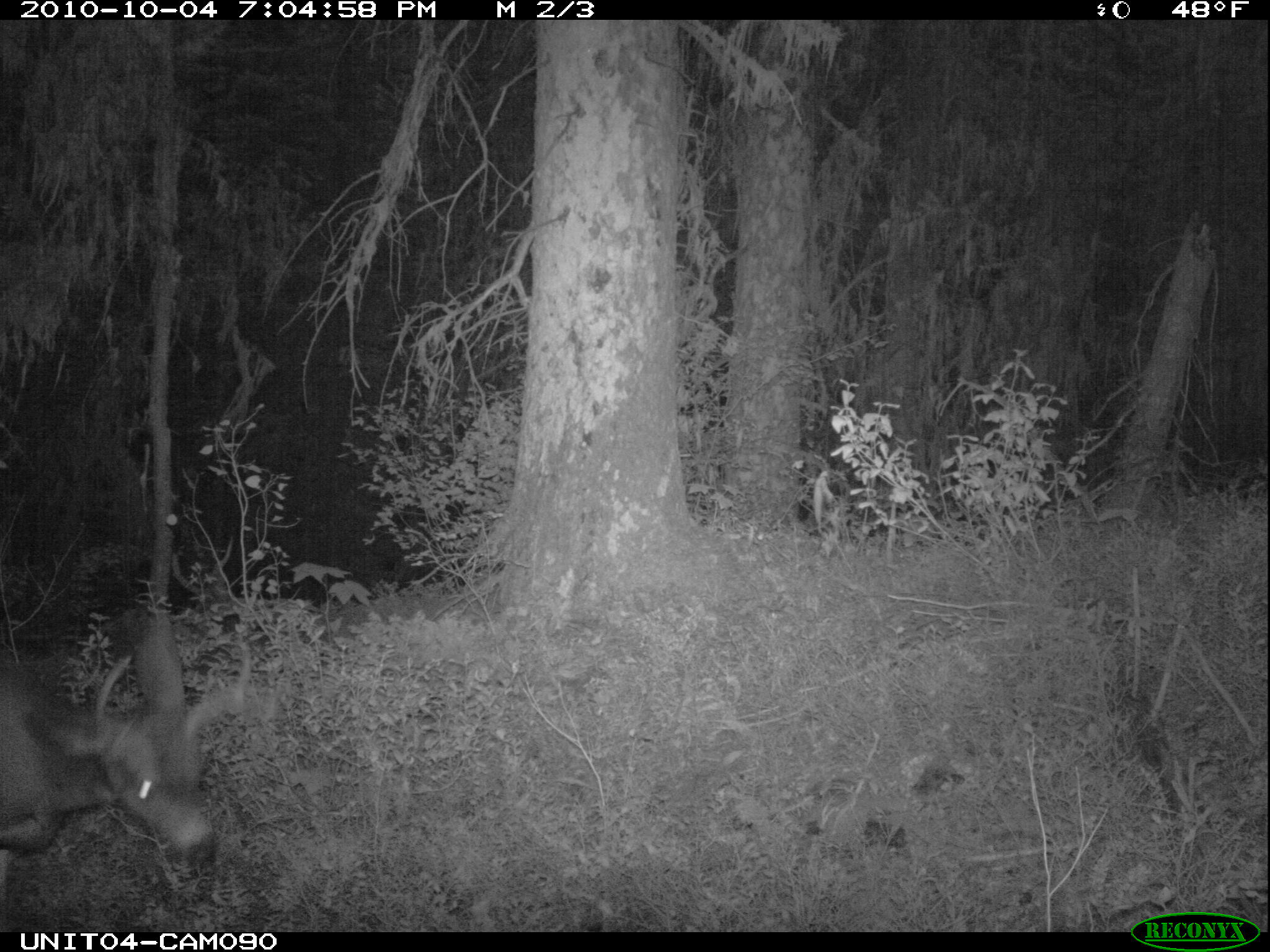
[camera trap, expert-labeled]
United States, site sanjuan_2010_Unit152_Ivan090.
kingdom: Animalia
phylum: Chordata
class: Mammalia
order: Artiodactyla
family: Cervidae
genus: Odocoileus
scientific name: Odocoileus hemionus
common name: mule deer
Odocoileus hemionus (mule deer).